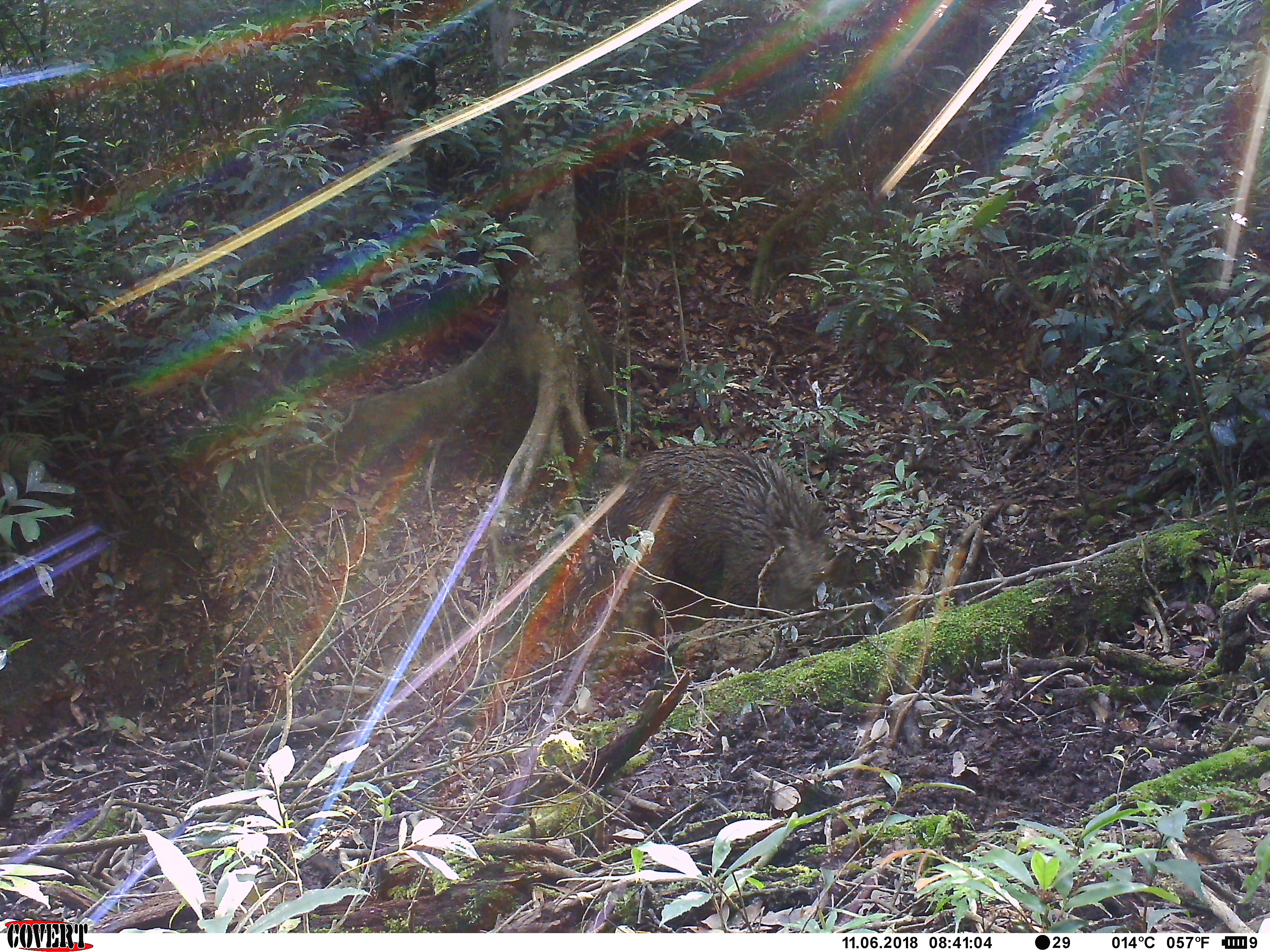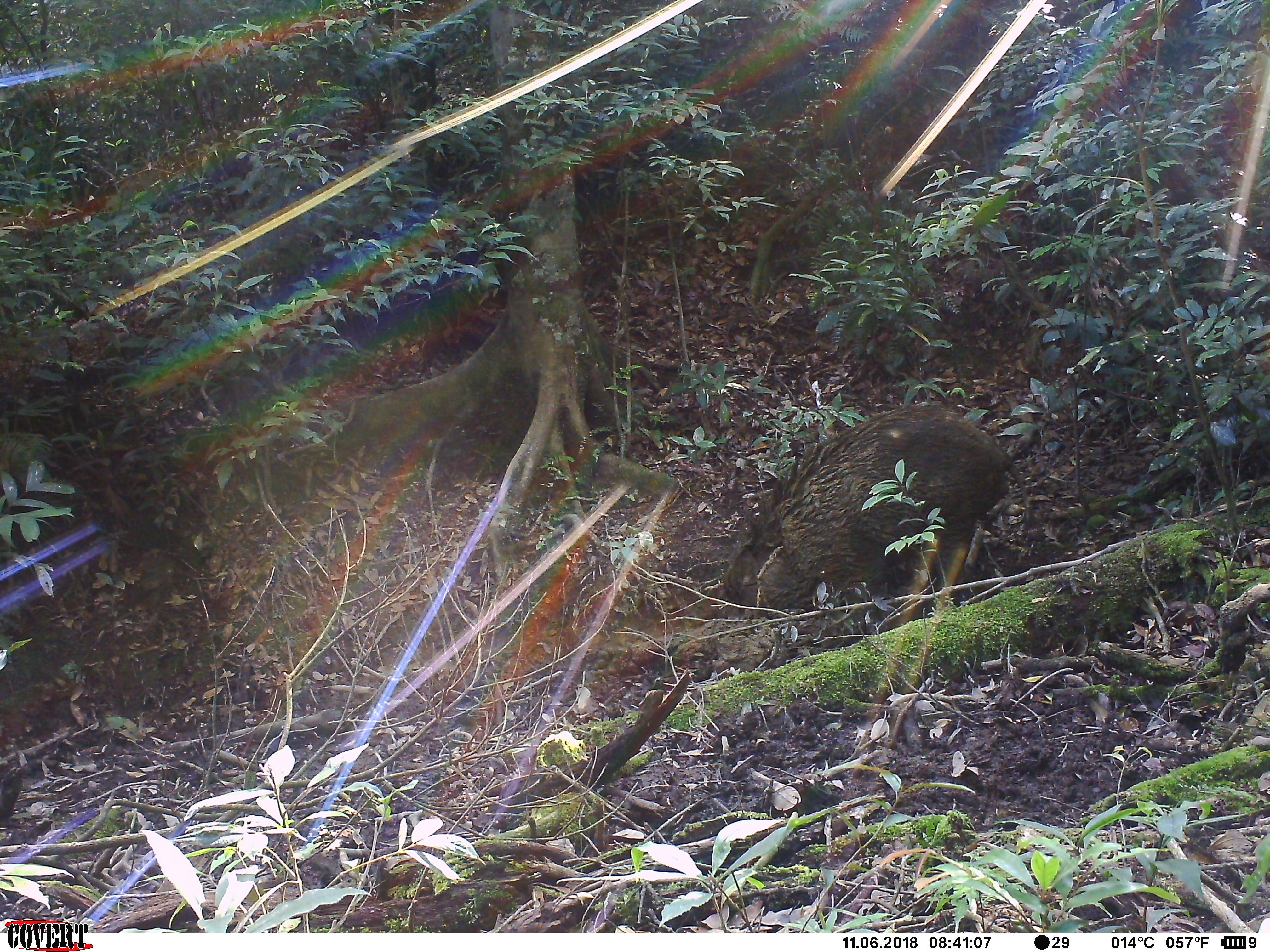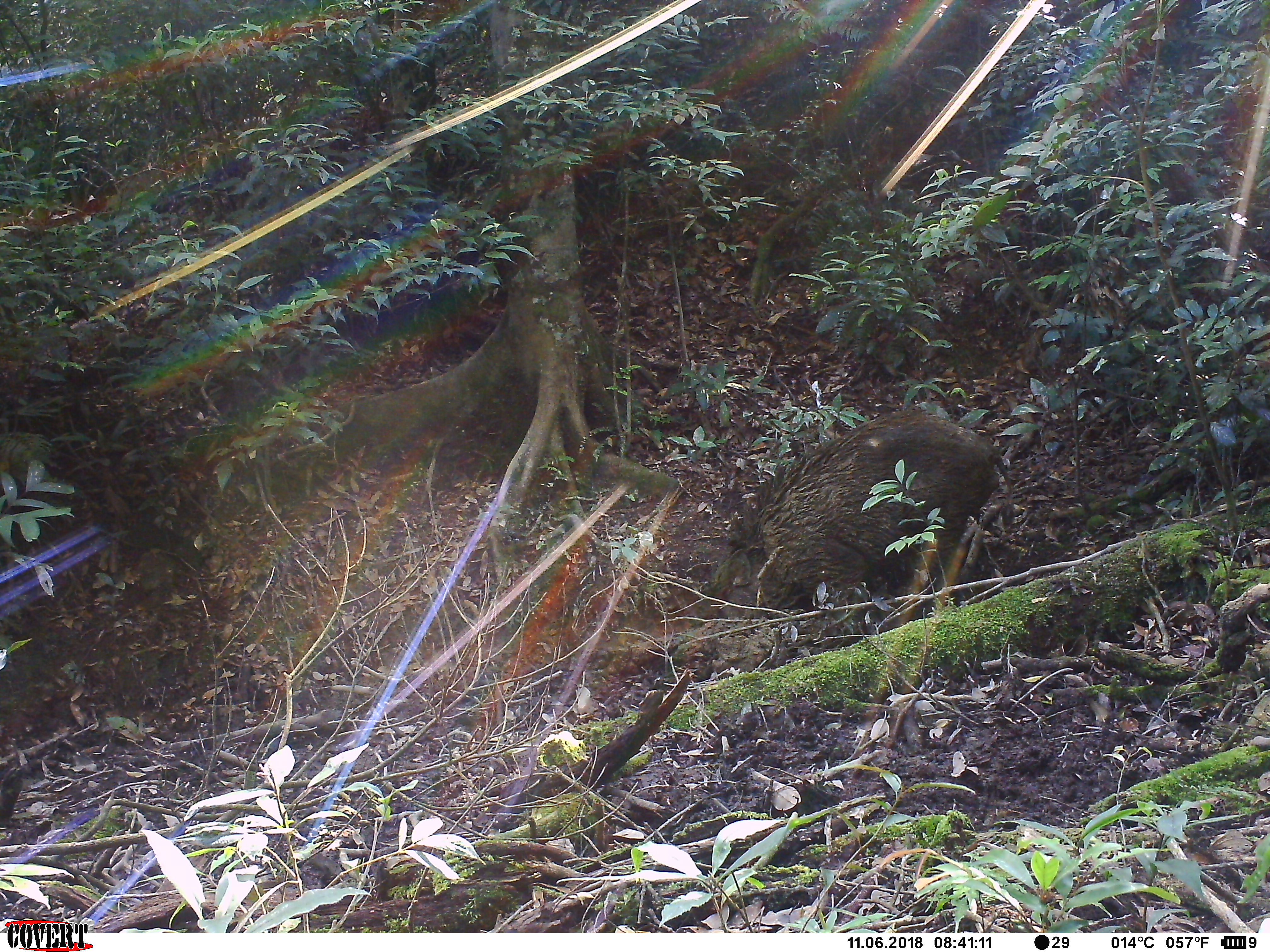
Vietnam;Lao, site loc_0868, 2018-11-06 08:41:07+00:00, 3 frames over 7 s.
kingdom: Animalia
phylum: Chordata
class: Mammalia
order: Artiodactyla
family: Suidae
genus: Sus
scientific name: Sus scrofa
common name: eurasian wild pig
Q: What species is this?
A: Eurasian wild pig (Sus scrofa).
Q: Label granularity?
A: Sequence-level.